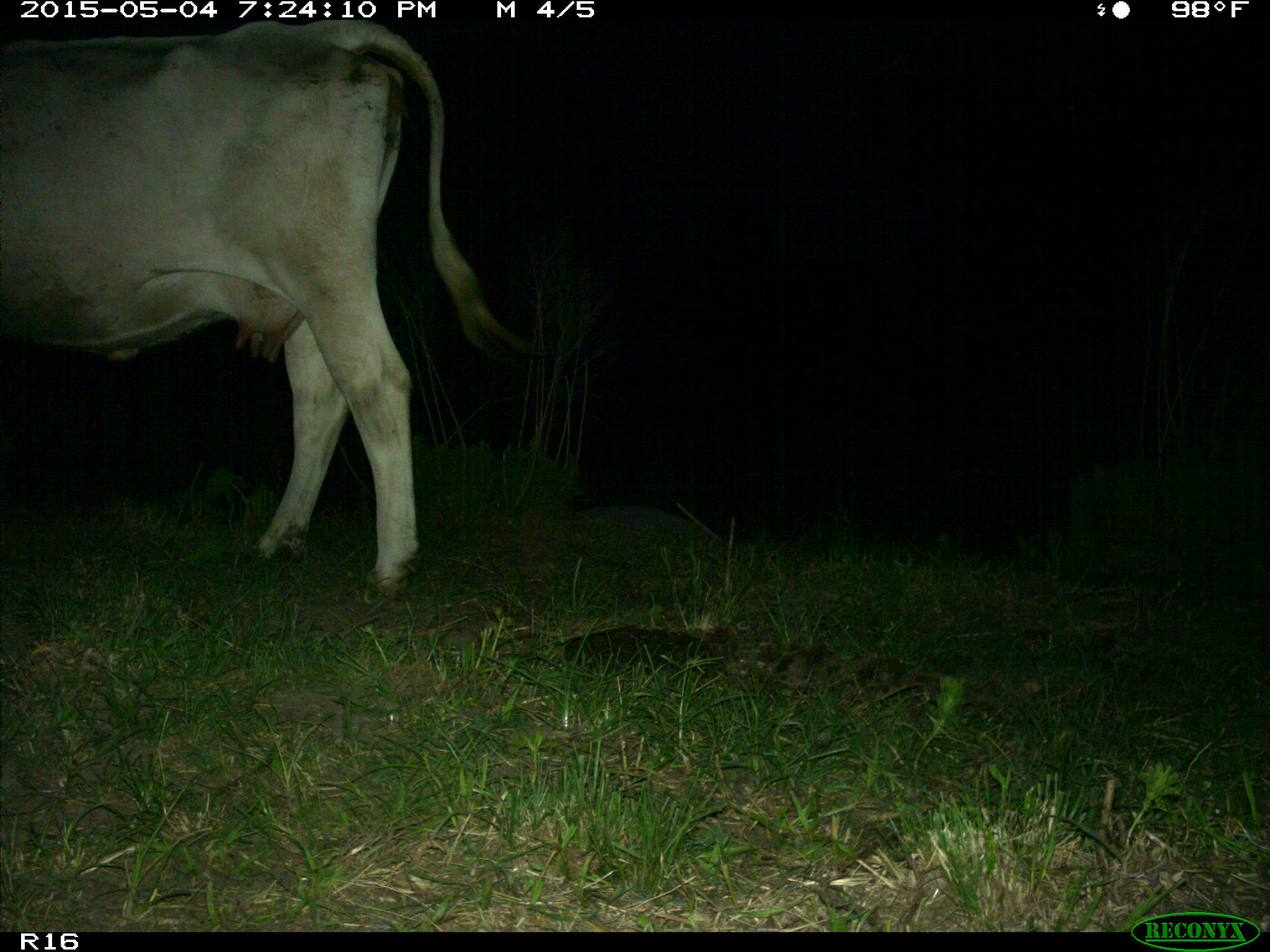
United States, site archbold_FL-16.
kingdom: Animalia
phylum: Chordata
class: Mammalia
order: Artiodactyla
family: Bovidae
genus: Bos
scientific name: Bos taurus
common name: domestic cow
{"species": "Bos taurus (domestic cow)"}